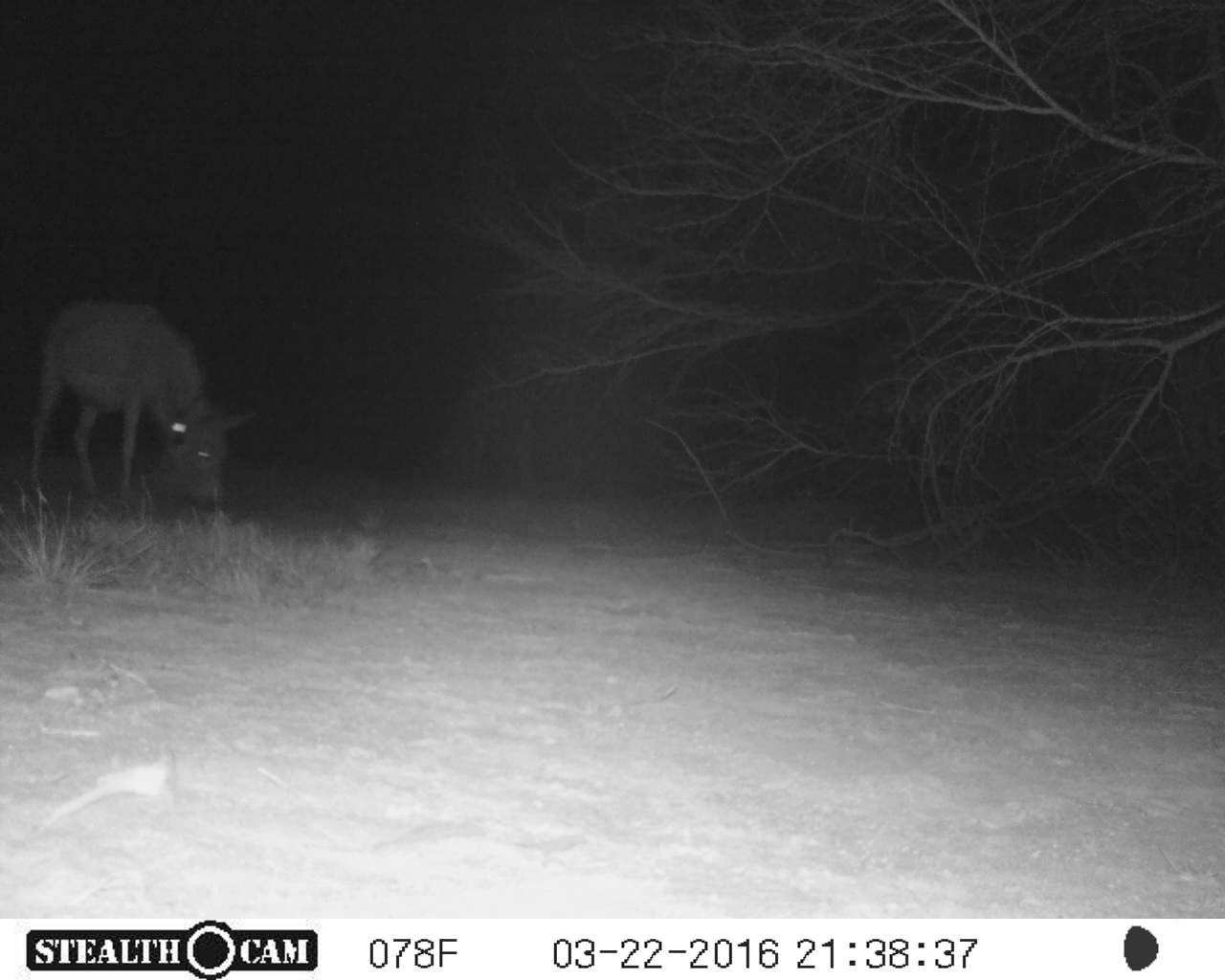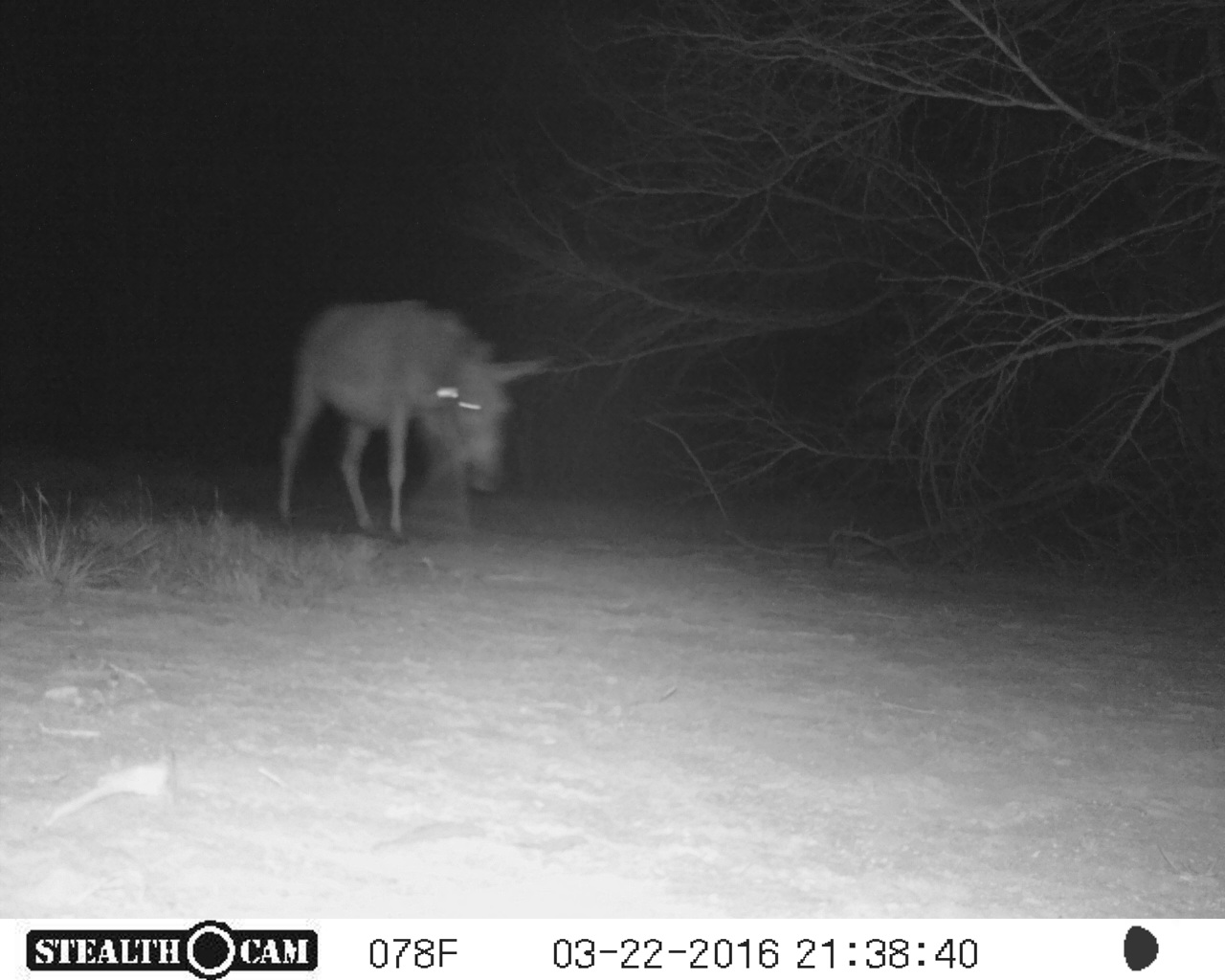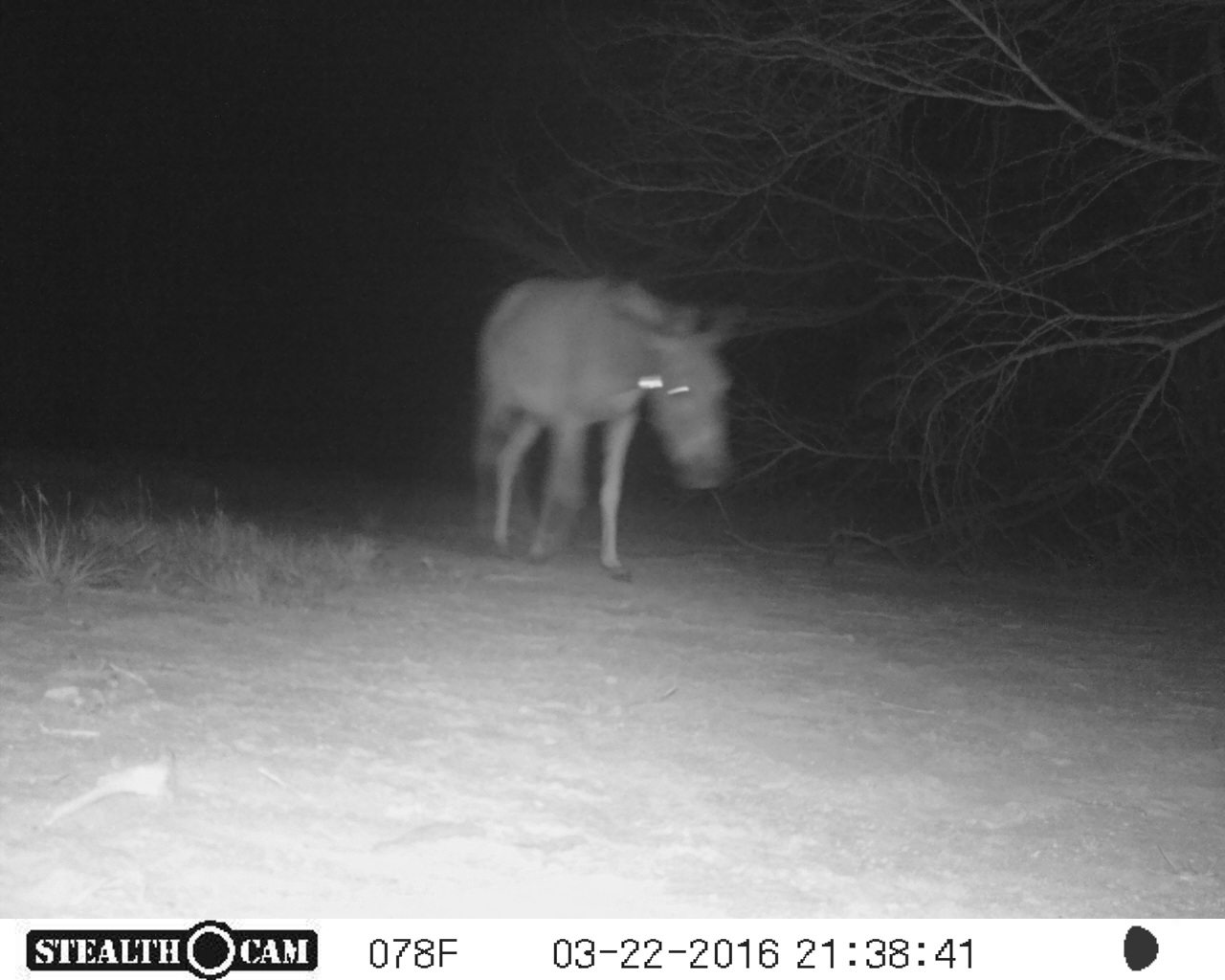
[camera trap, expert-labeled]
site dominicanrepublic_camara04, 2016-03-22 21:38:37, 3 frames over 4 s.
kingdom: Animalia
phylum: Chordata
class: Mammalia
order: Perissodactyla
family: Equidae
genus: Equus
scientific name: Equus asinus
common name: donkey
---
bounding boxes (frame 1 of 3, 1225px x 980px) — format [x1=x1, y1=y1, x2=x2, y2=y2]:
donkey: [x1=25, y1=296, x2=255, y2=518]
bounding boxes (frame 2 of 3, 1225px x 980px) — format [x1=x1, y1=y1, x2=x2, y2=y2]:
donkey: [x1=275, y1=296, x2=513, y2=542]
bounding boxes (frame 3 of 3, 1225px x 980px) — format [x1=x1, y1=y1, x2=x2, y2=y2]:
donkey: [x1=469, y1=273, x2=739, y2=581]